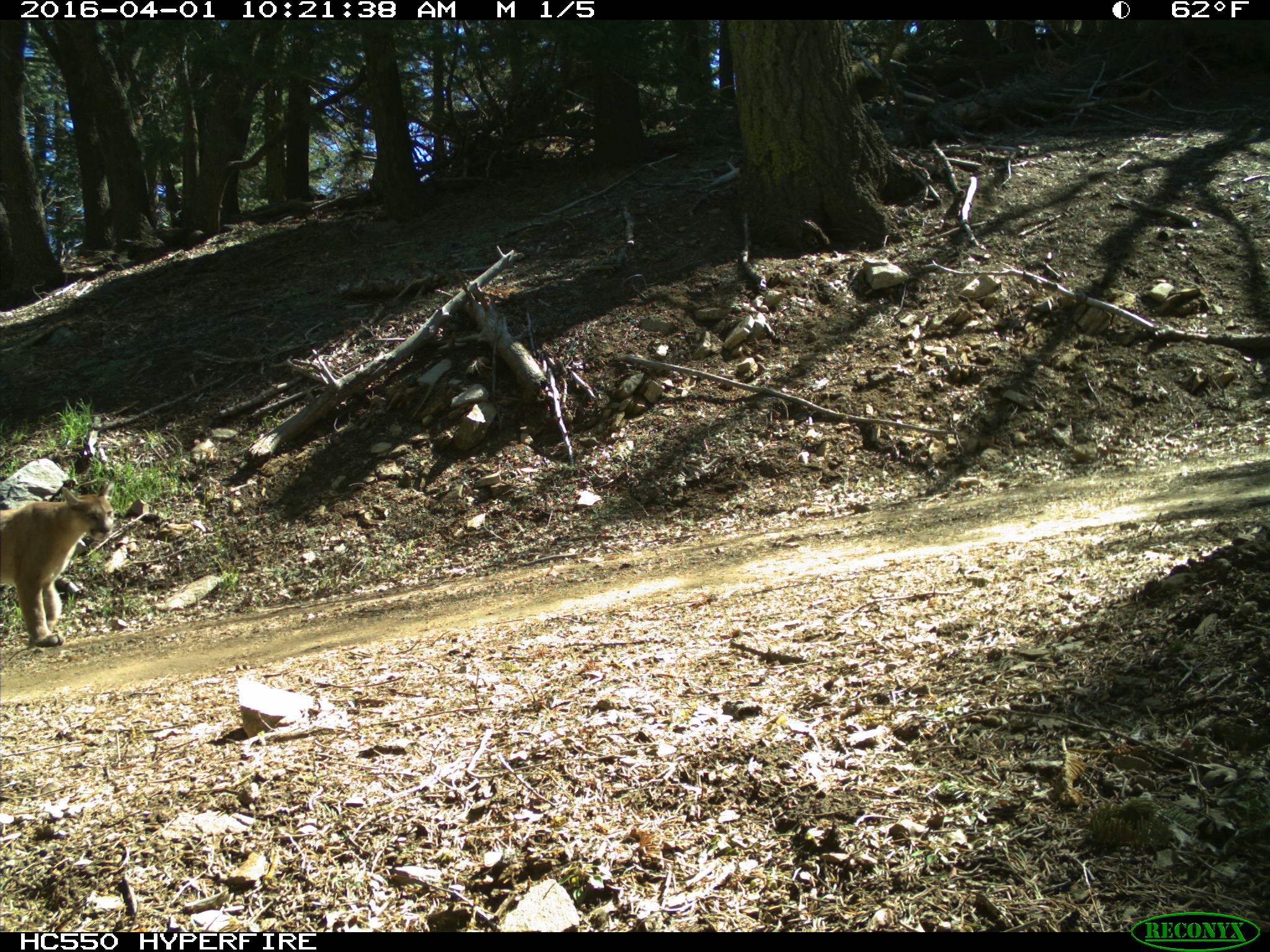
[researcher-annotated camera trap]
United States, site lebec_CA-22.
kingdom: Animalia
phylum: Chordata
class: Mammalia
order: Carnivora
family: Felidae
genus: Puma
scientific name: Puma concolor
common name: mountain lion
Puma concolor (mountain lion).